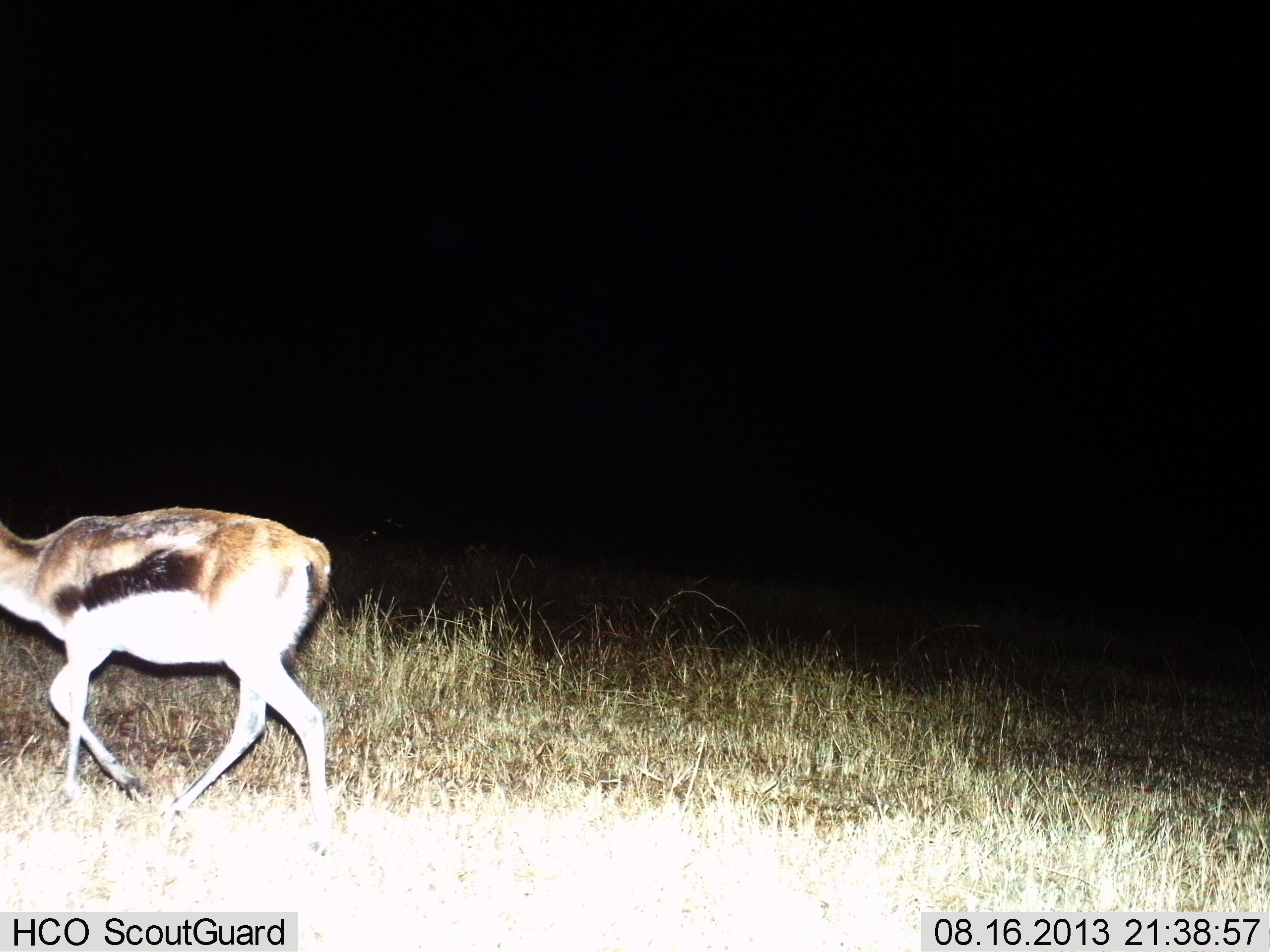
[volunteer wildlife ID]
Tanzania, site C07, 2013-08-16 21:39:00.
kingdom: Animalia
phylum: Chordata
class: Mammalia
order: Artiodactyla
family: Bovidae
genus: Eudorcas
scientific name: Eudorcas thomsonii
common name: thomson's gazelle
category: gazellethomsons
Gazellethomsons (thomson's gazelle) (Eudorcas thomsonii), count 1. Behavior (volunteer vote fractions): standing 4%, resting 0%, moving 96%, interacting 0%. Young present (vote fraction): 0%. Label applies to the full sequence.